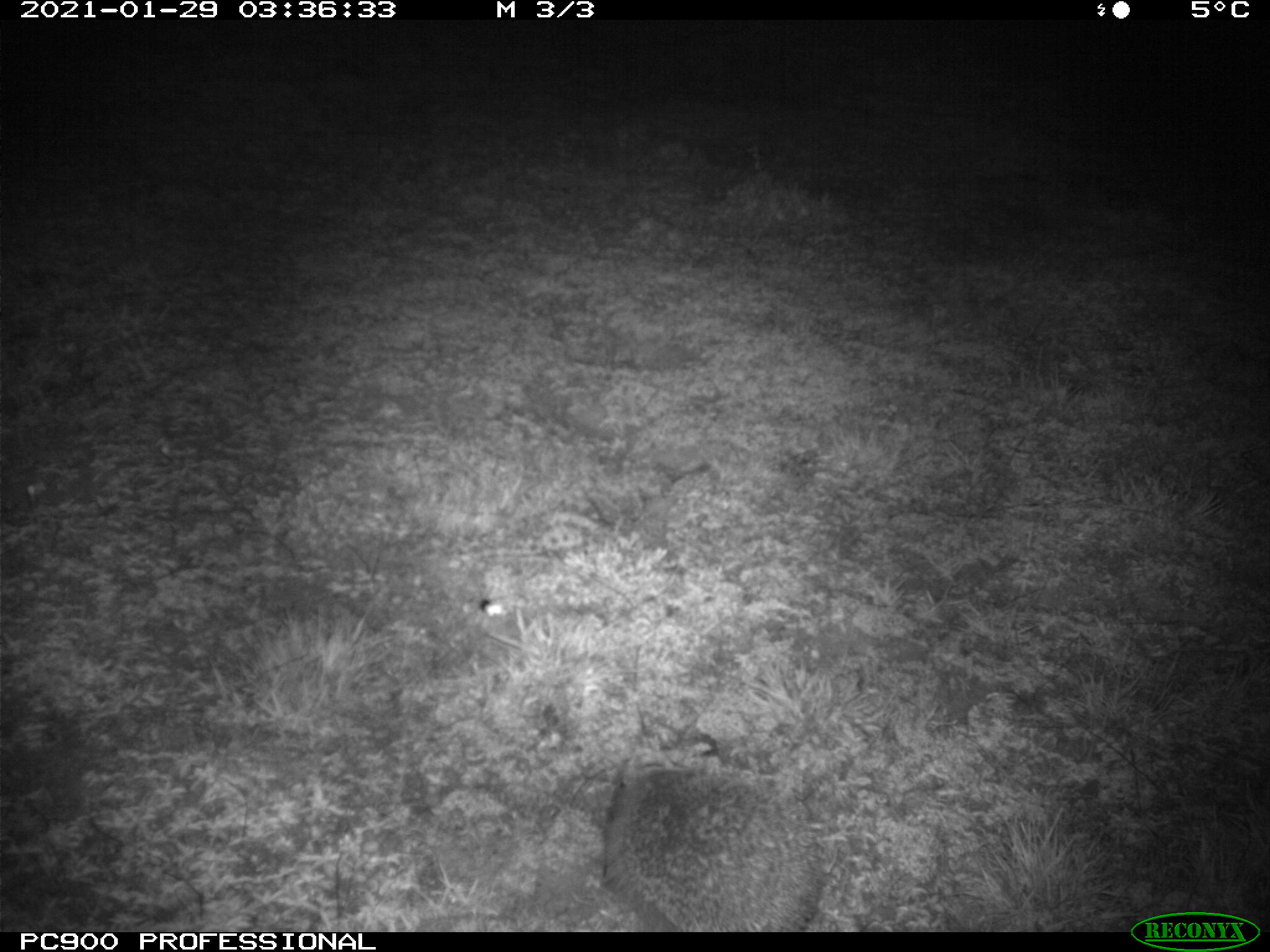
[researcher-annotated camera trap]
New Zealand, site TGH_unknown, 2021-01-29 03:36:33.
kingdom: Animalia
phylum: Chordata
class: Mammalia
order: Eulipotyphla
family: Erinaceidae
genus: Erinaceus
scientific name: Erinaceus europaeus europaeus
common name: european hedgehog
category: hedgehog